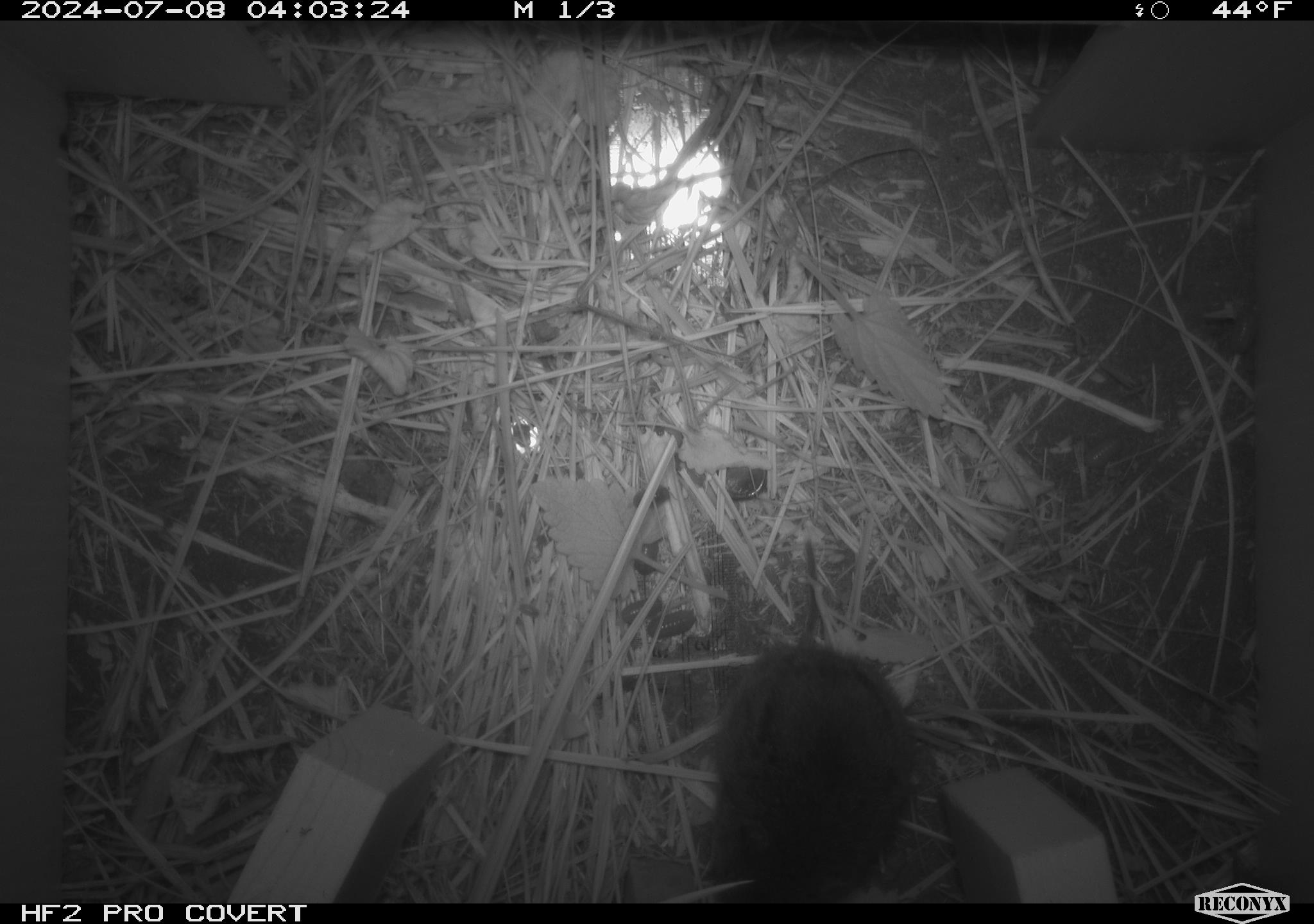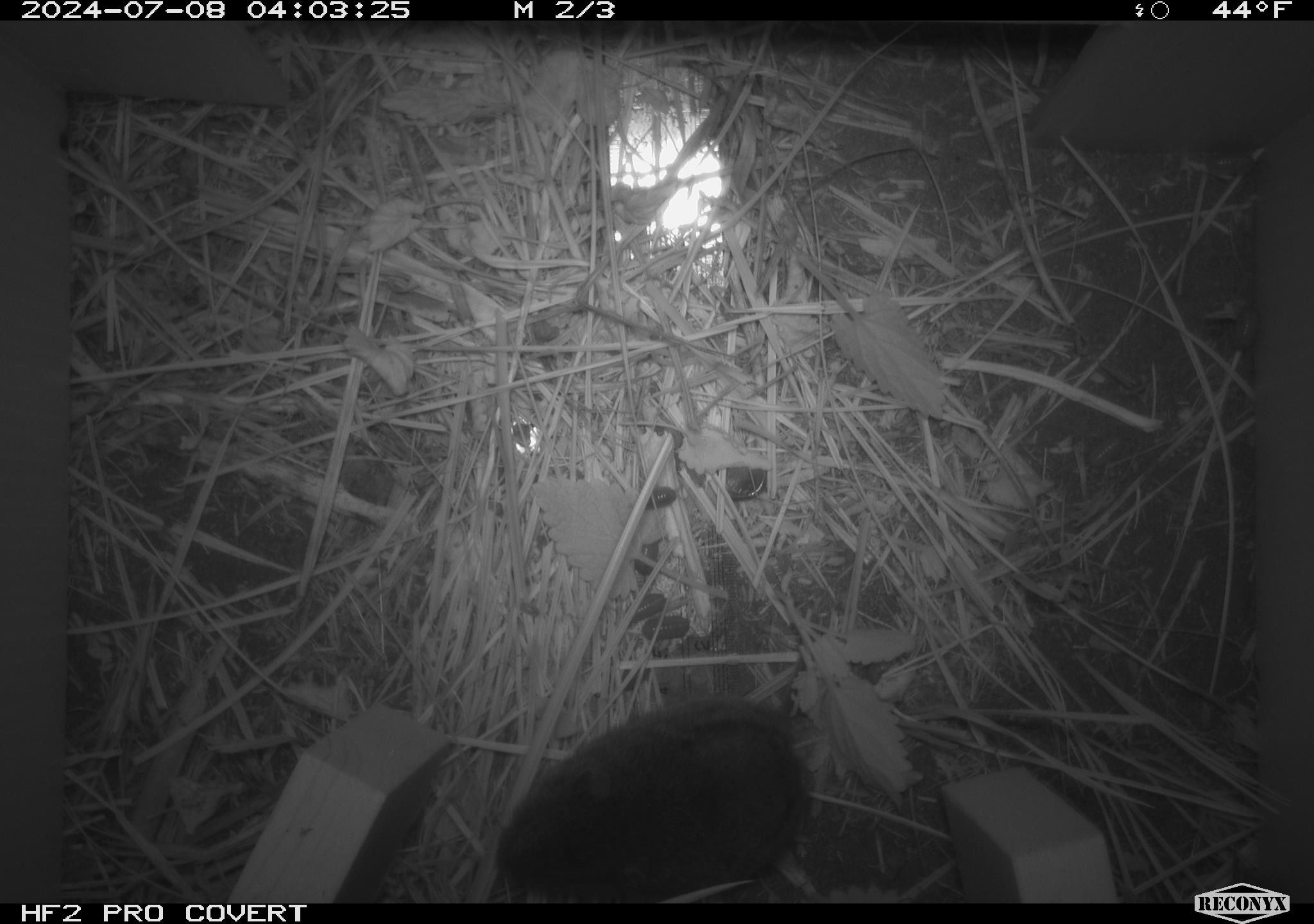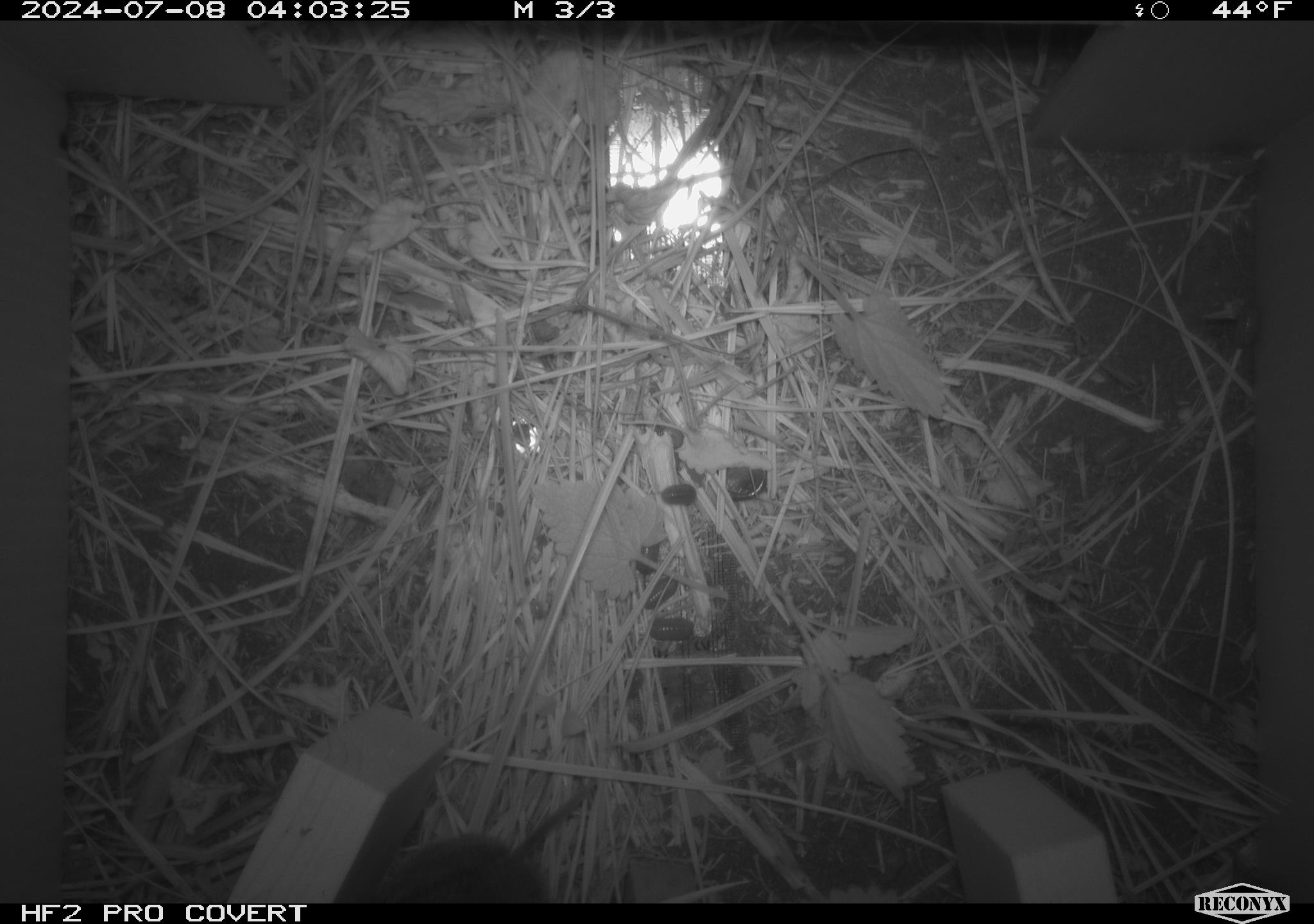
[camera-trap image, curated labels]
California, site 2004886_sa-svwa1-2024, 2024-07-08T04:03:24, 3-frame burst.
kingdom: Animalia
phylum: Chordata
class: Mammalia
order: Rodentia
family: Cricetidae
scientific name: Arvicolinae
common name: voles, lemmings, and muskrats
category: arvicolinae subfamily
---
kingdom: Animalia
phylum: Arthropoda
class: Malacostraca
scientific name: Malacostraca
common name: amphipods, crabs, isopods, krill, lobsters and shrimps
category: malacostracan